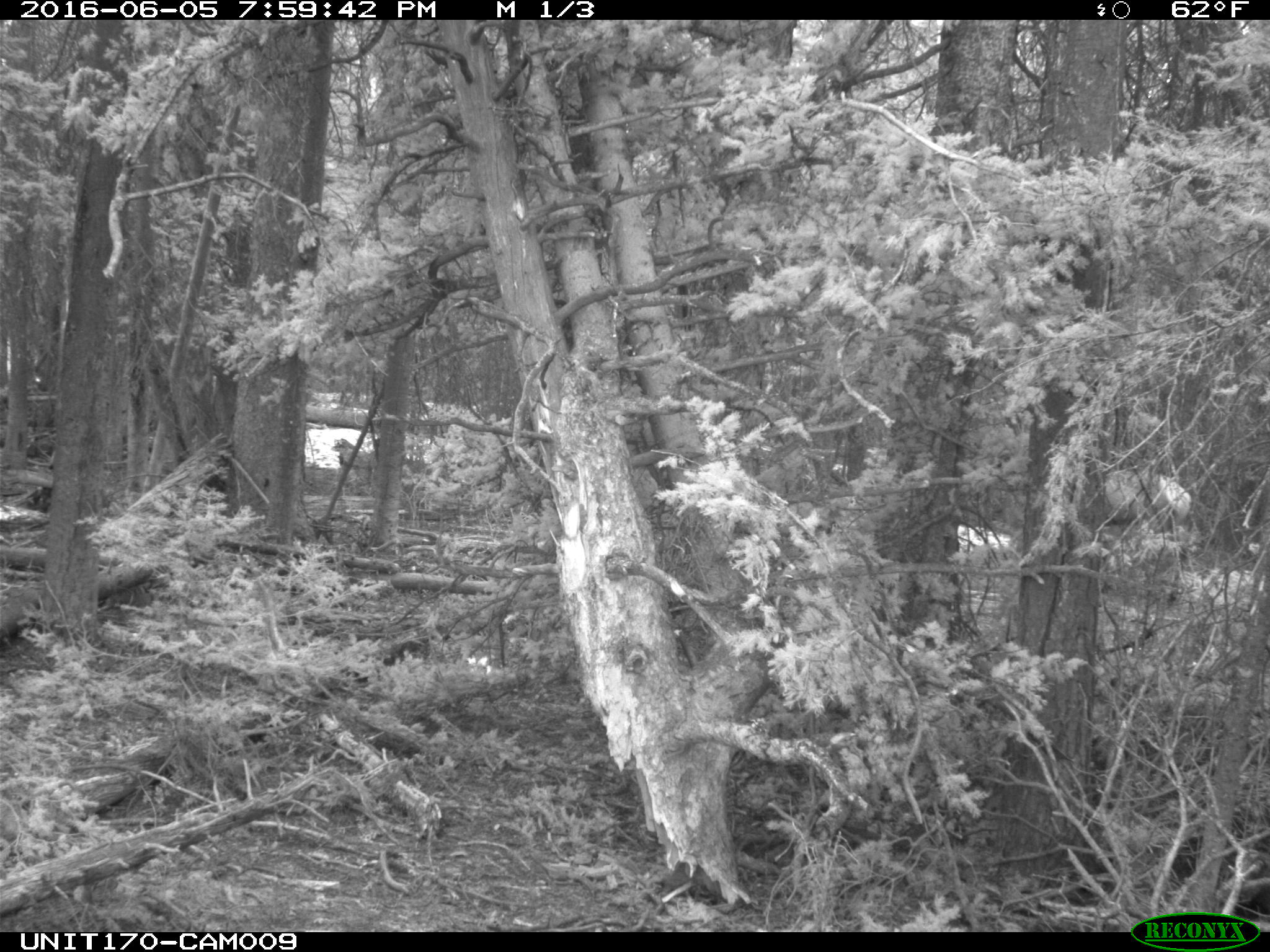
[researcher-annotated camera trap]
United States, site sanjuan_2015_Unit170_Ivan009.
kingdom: Animalia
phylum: Chordata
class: Mammalia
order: Artiodactyla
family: Cervidae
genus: Cervus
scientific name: Cervus elaphus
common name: red deer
Cervus elaphus (red deer).